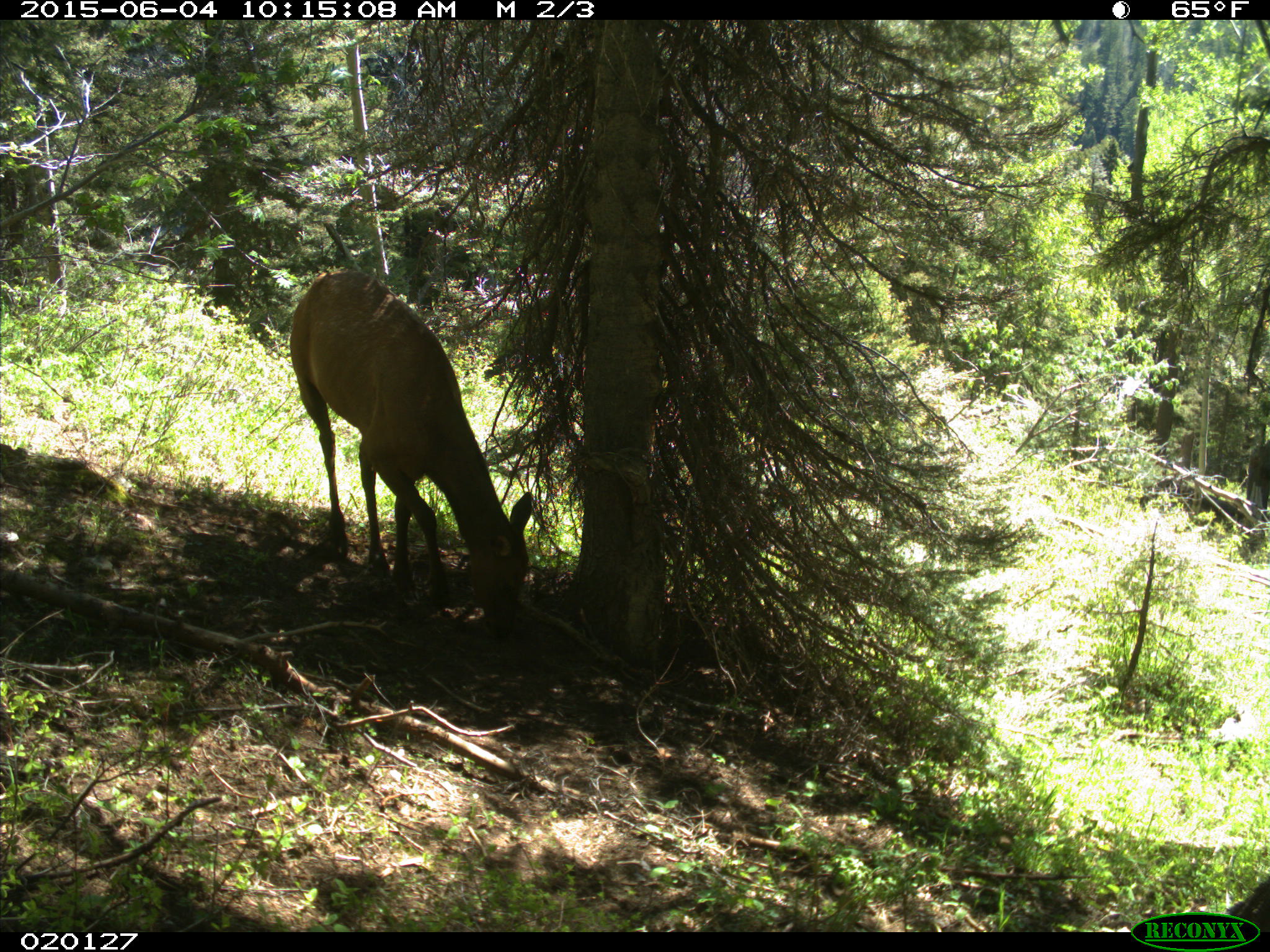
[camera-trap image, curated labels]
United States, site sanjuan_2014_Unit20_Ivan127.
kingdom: Animalia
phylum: Chordata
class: Mammalia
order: Artiodactyla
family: Cervidae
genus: Cervus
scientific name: Cervus elaphus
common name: red deer